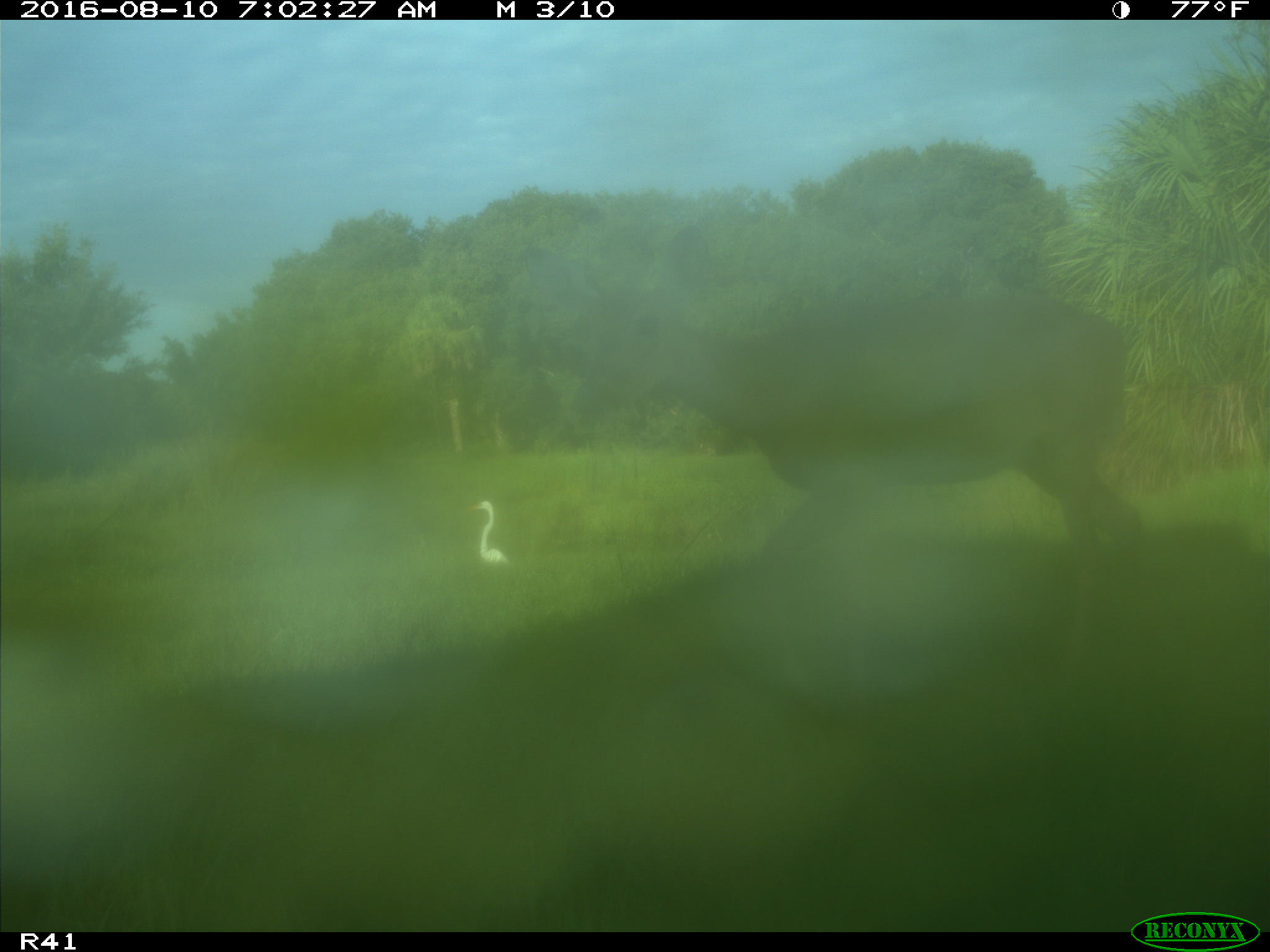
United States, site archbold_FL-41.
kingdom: Animalia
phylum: Chordata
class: Mammalia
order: Artiodactyla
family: Cervidae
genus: Odocoileus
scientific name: Odocoileus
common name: deer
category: unidentified deer